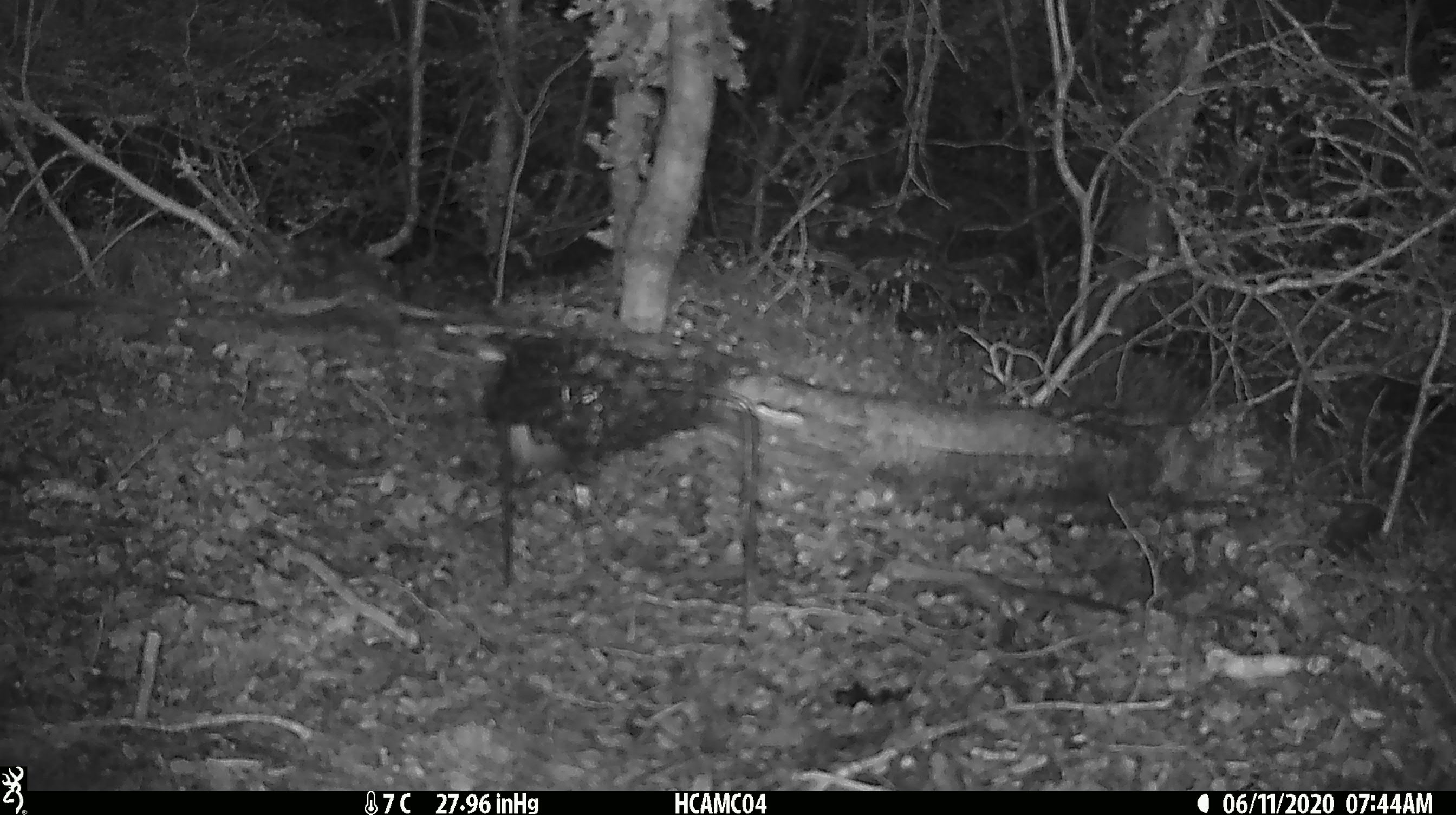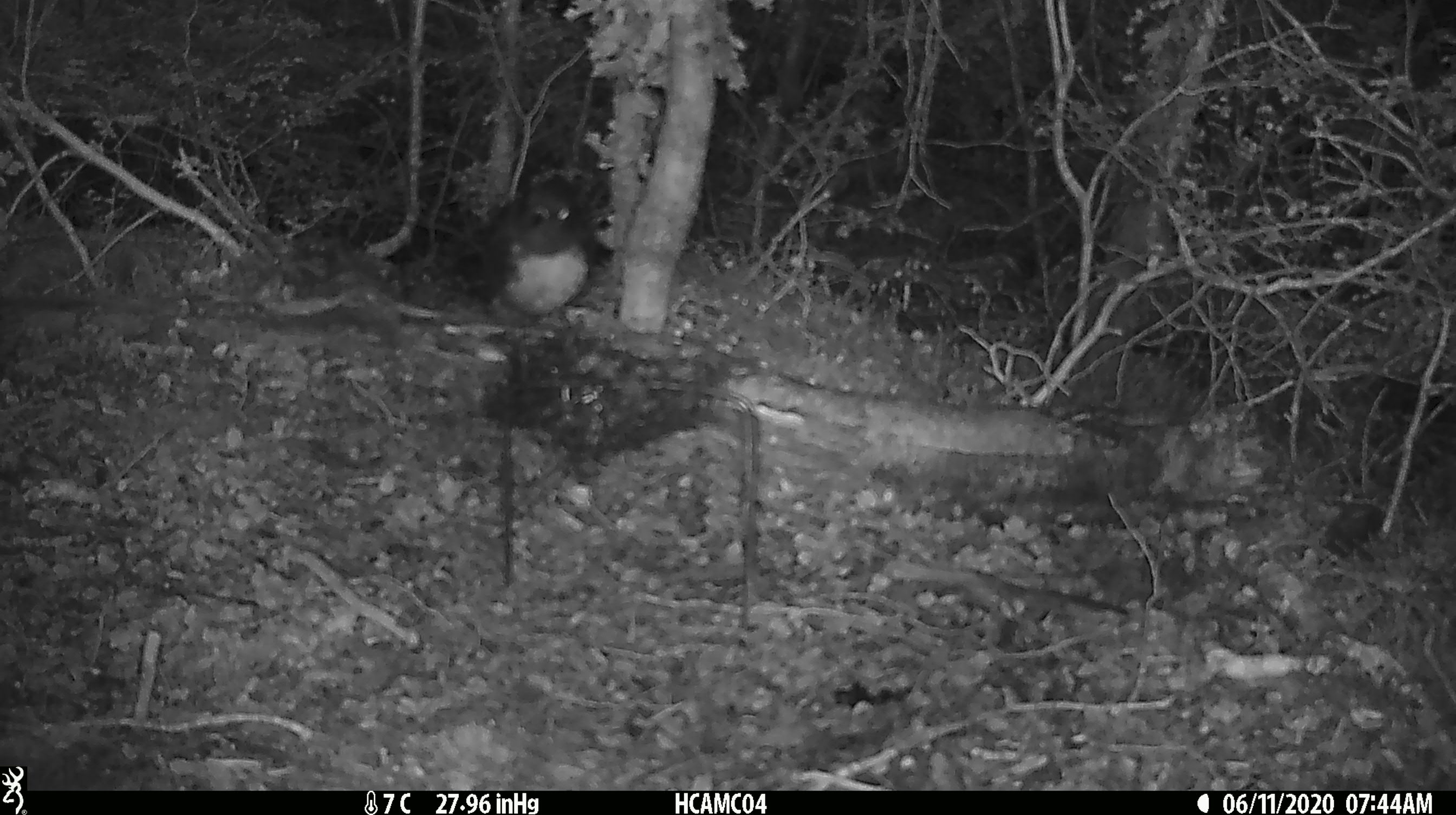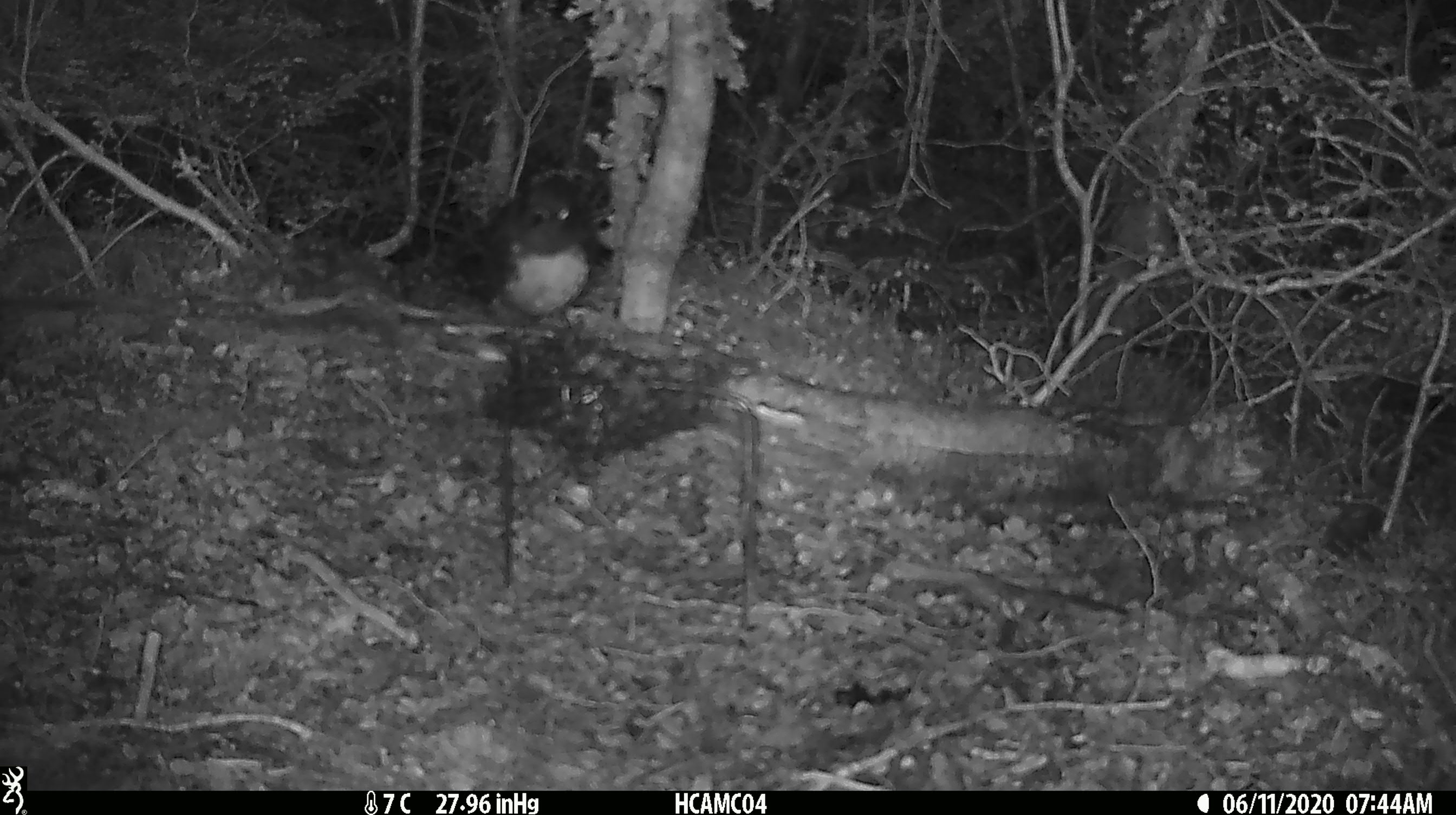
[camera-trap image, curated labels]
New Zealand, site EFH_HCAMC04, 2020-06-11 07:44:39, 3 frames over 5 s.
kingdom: Animalia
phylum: Chordata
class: Aves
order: Passeriformes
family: Petroicidae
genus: Petroica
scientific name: Petroica australis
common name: new zealand robin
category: robin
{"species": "robin (new zealand robin) (Petroica australis)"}